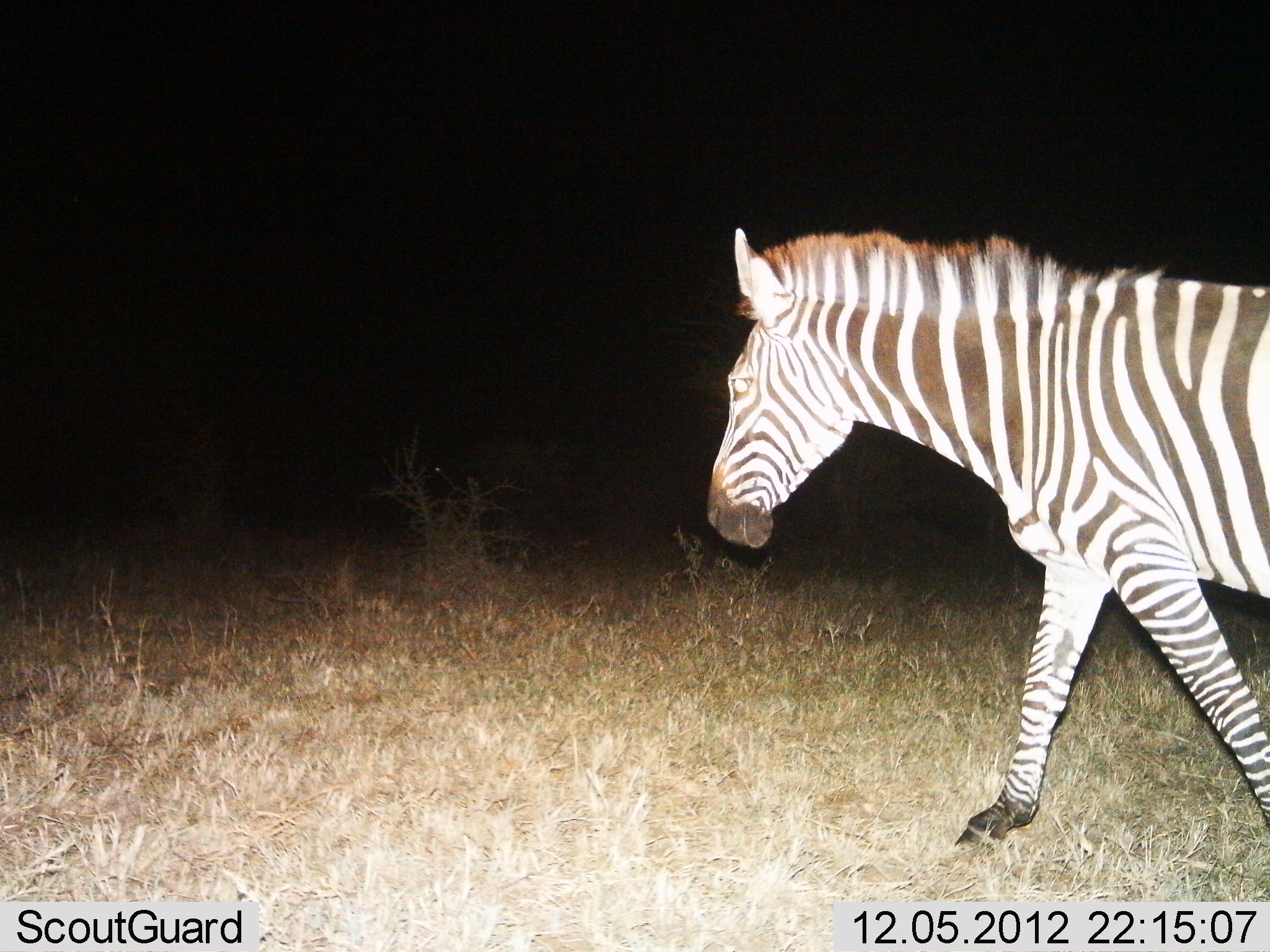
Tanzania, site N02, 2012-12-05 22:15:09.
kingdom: Animalia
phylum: Chordata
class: Mammalia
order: Perissodactyla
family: Equidae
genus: Equus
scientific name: Equus quagga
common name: plains zebra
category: zebra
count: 1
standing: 0%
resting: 0%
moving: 100%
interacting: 0%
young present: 0%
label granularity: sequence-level